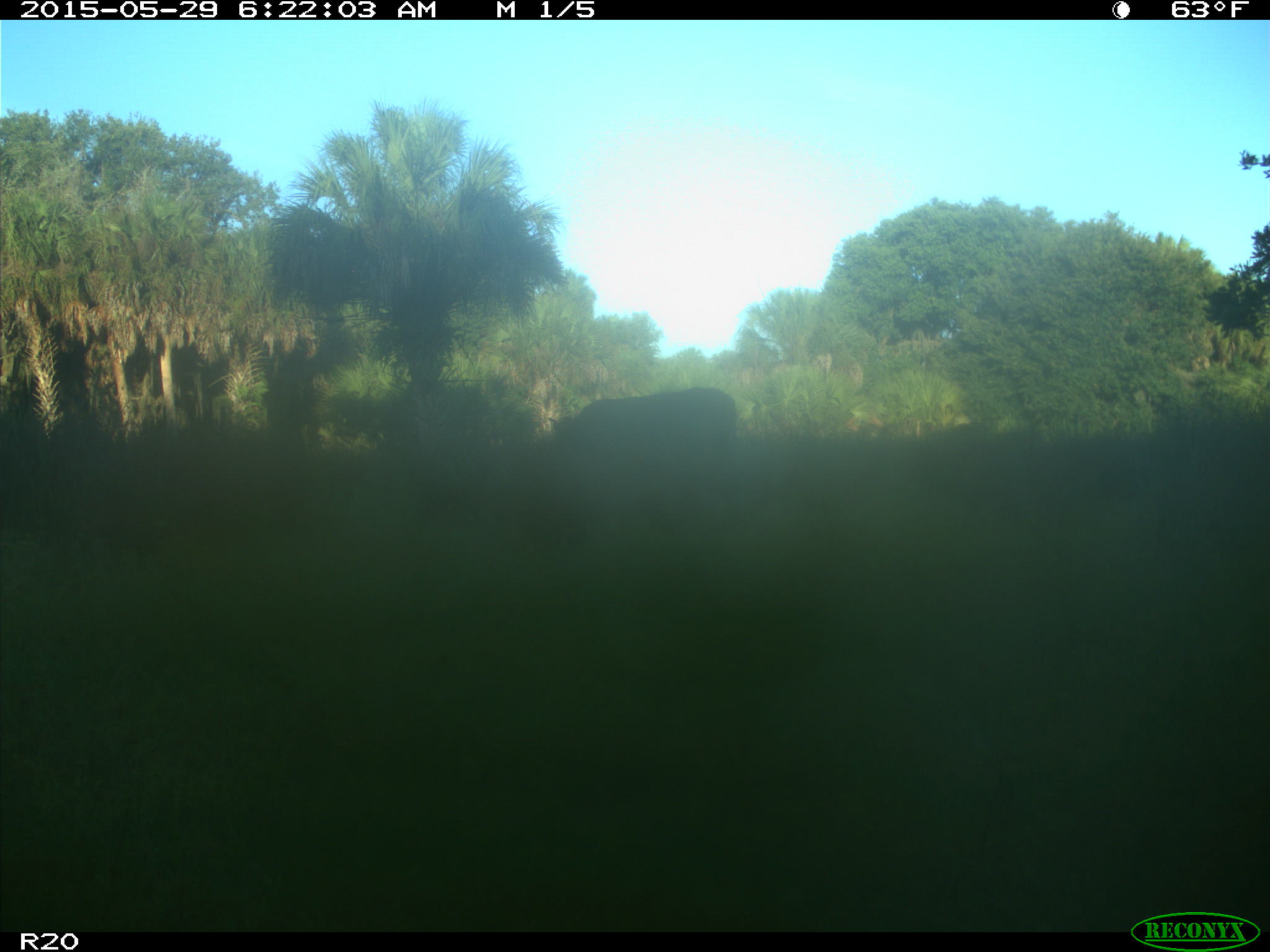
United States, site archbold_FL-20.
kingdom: Animalia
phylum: Chordata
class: Mammalia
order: Artiodactyla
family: Bovidae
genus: Bos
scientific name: Bos taurus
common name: domestic cow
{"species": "Bos taurus (domestic cow)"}